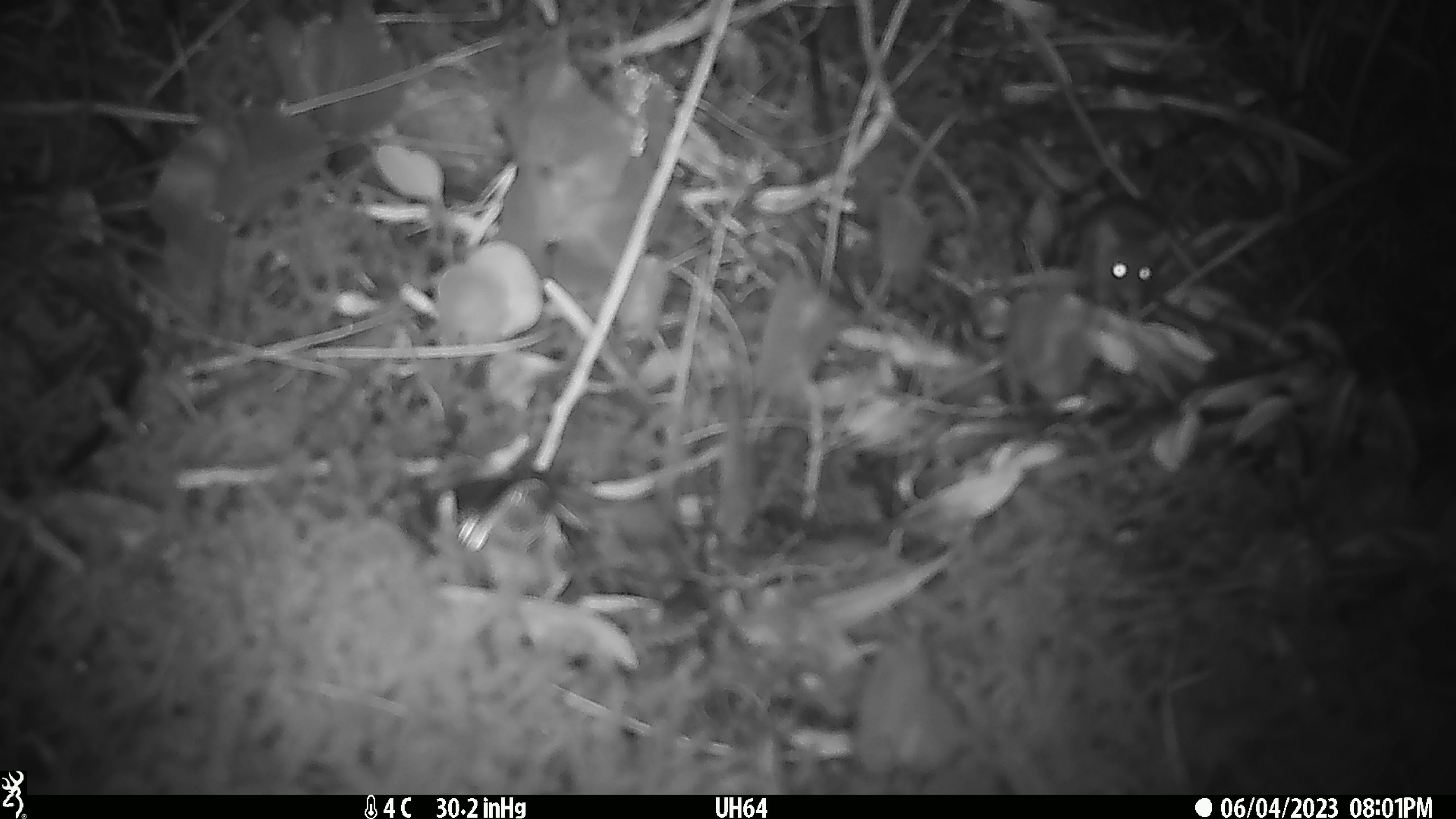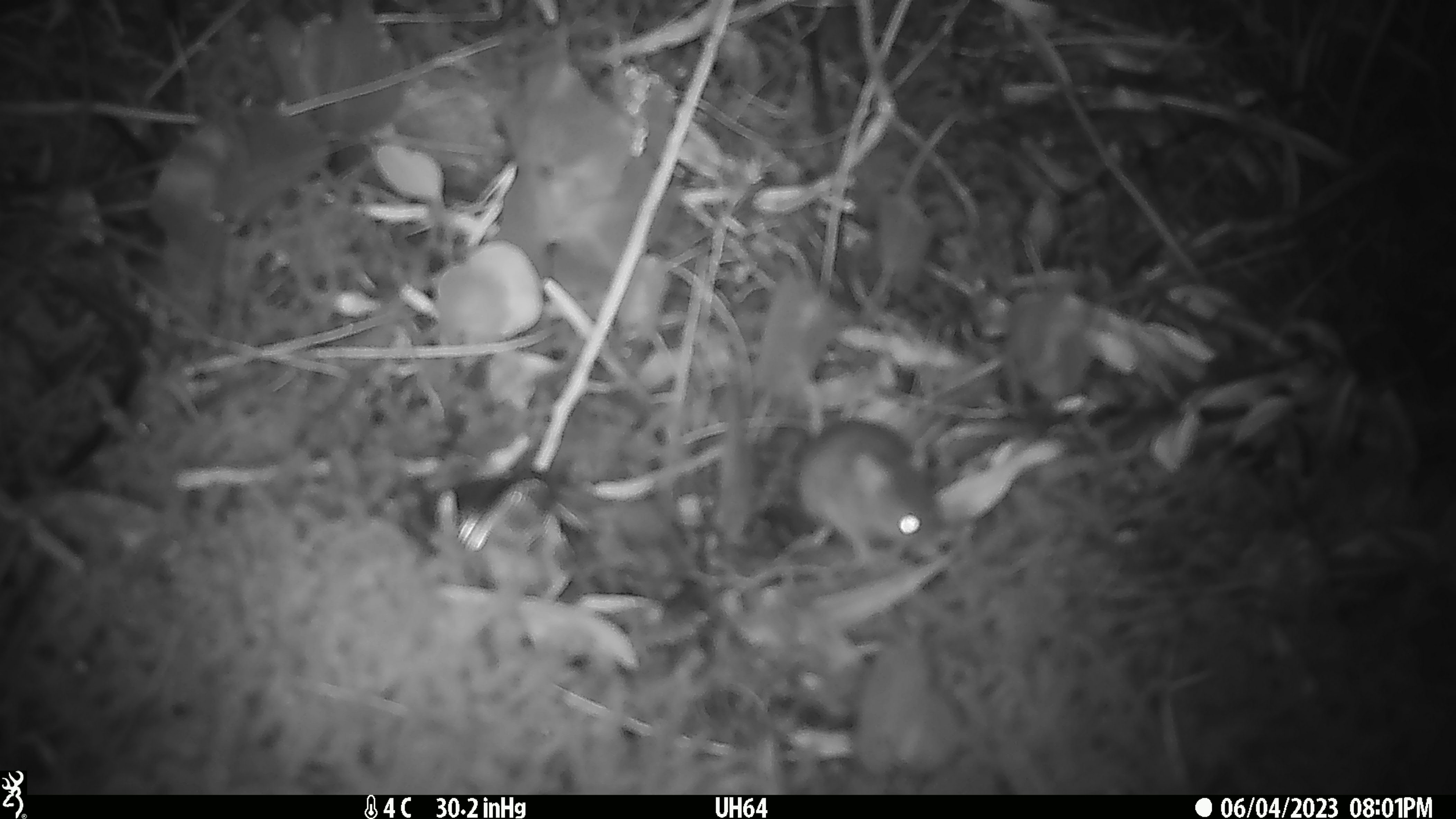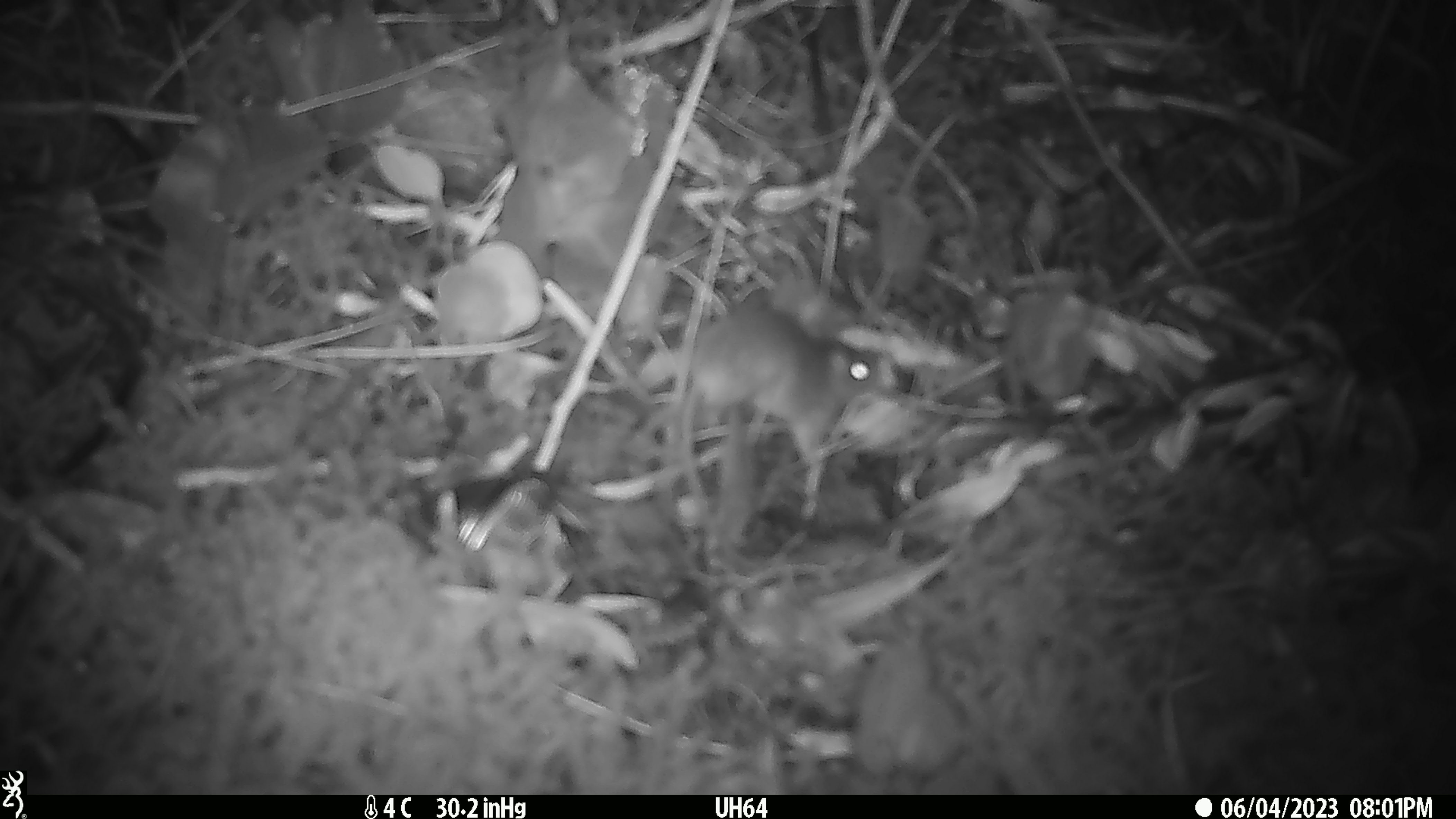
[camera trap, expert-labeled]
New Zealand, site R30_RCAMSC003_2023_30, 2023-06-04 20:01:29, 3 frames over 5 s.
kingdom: Animalia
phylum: Chordata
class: Mammalia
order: Rodentia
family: Muridae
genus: Mus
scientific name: Mus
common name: mouse